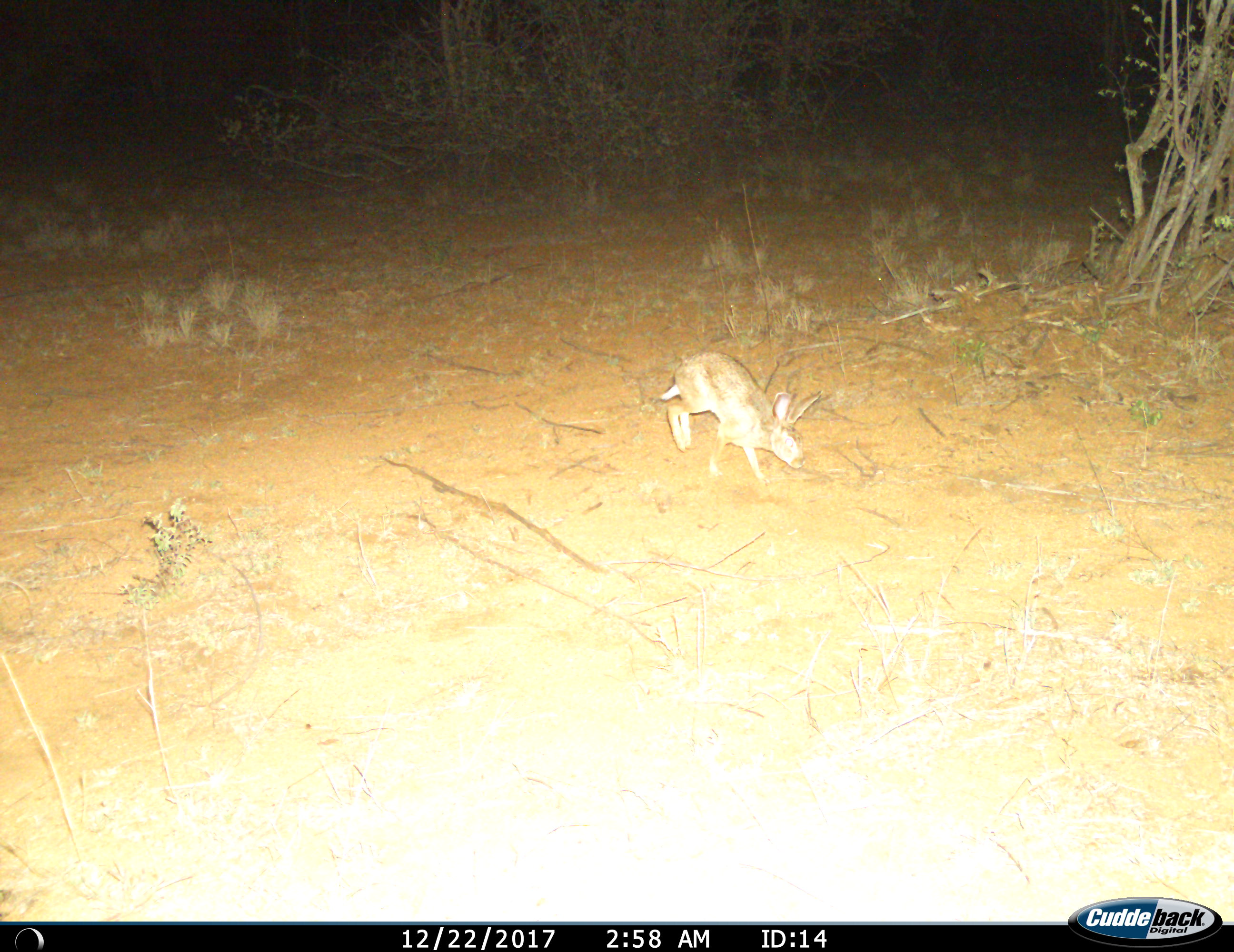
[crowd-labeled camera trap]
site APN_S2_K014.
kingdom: Animalia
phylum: Chordata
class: Mammalia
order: Lagomorpha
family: Leporidae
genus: Lepus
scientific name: Lepus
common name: hare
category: hareunknown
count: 1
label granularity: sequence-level